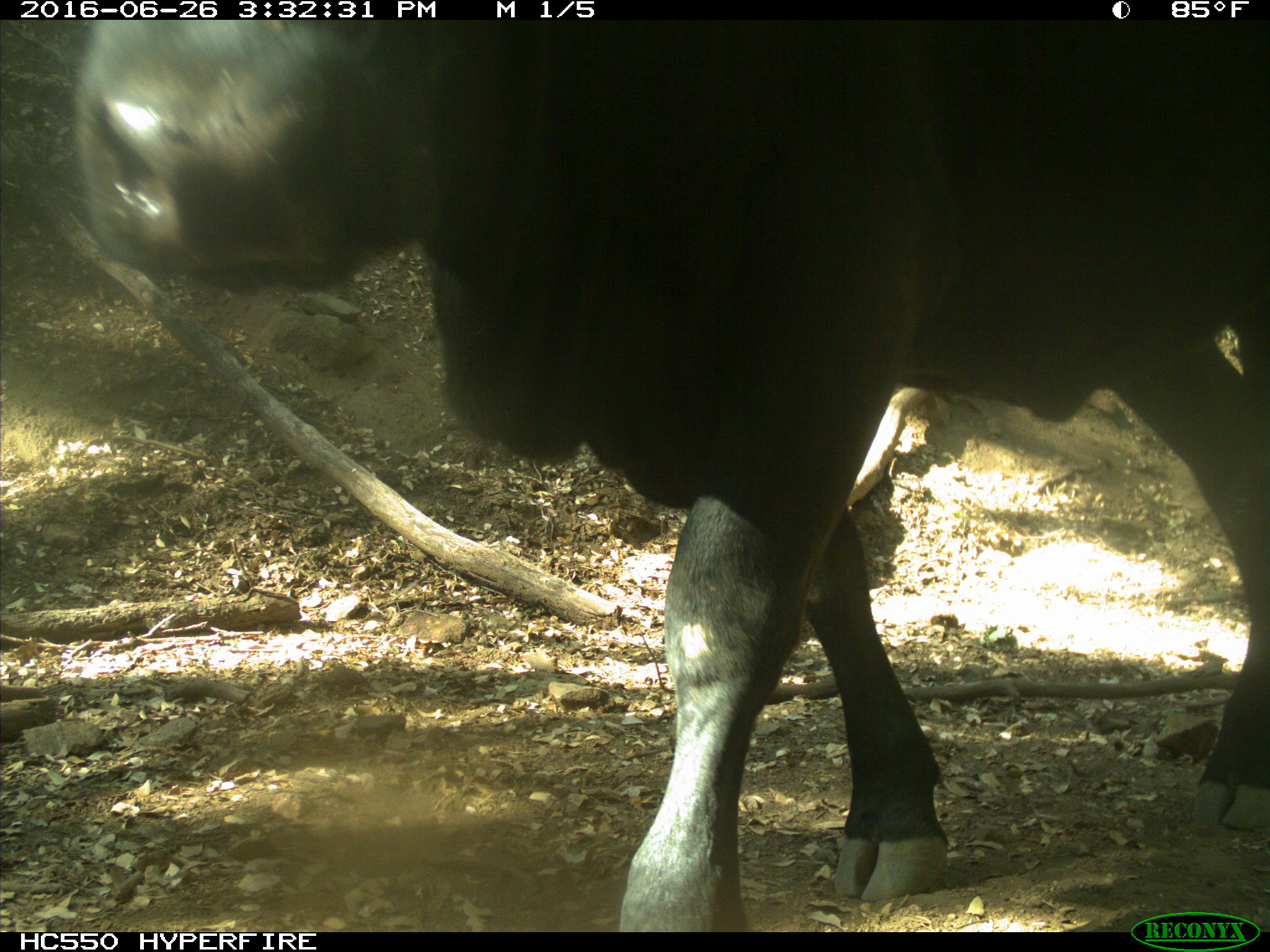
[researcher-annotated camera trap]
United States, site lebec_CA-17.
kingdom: Animalia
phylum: Chordata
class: Mammalia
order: Artiodactyla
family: Bovidae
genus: Bos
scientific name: Bos taurus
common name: domestic cow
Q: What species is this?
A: Bos taurus (domestic cow).